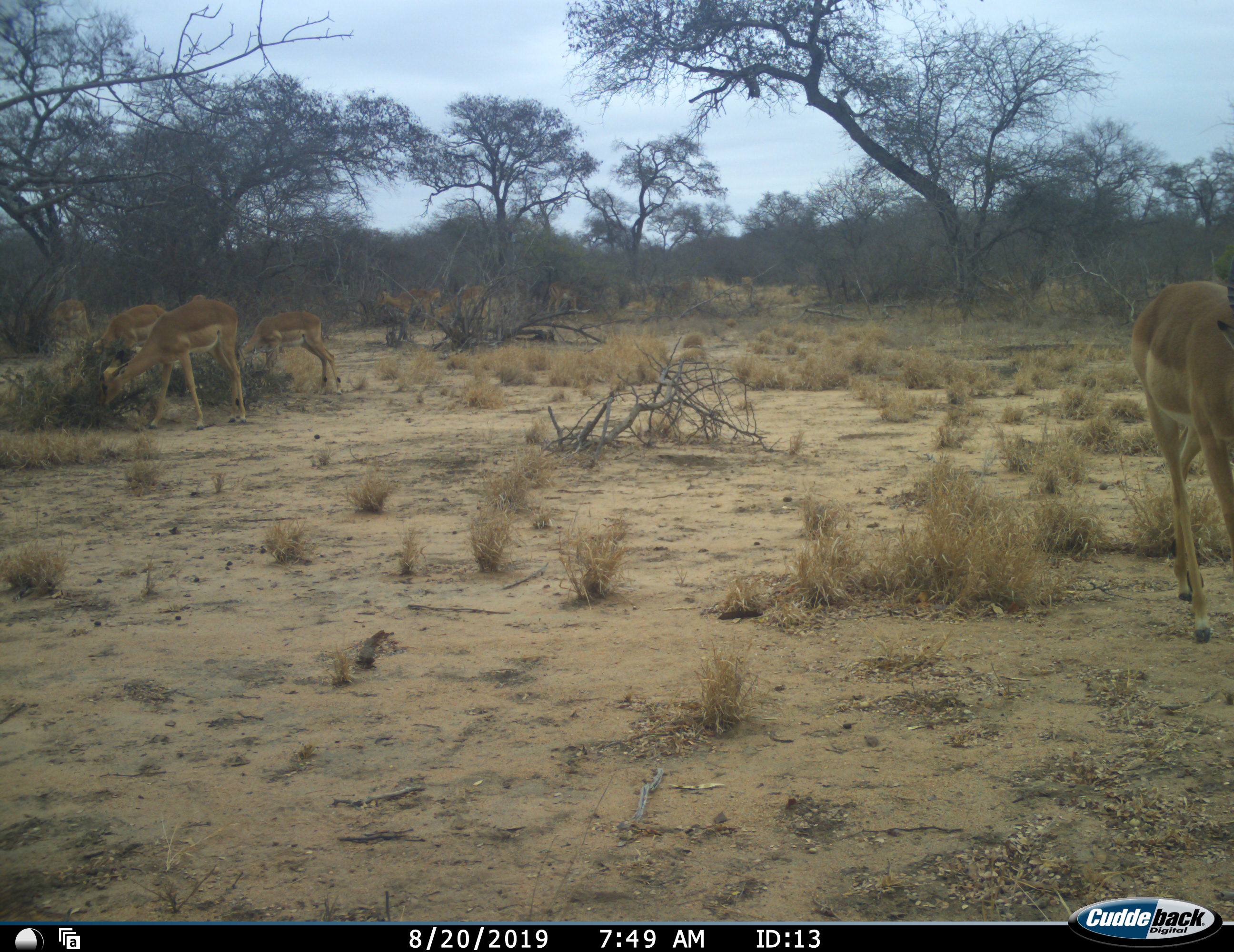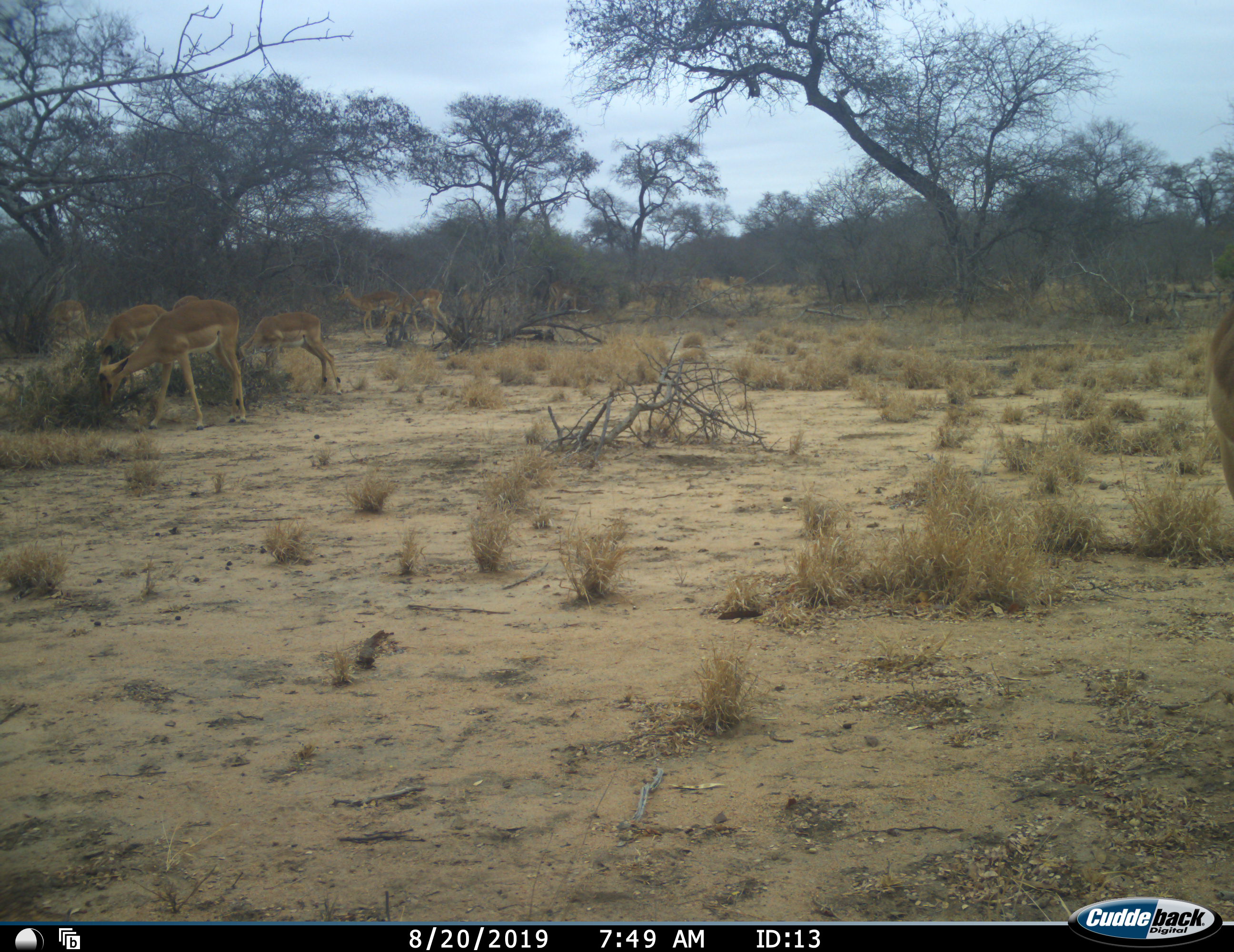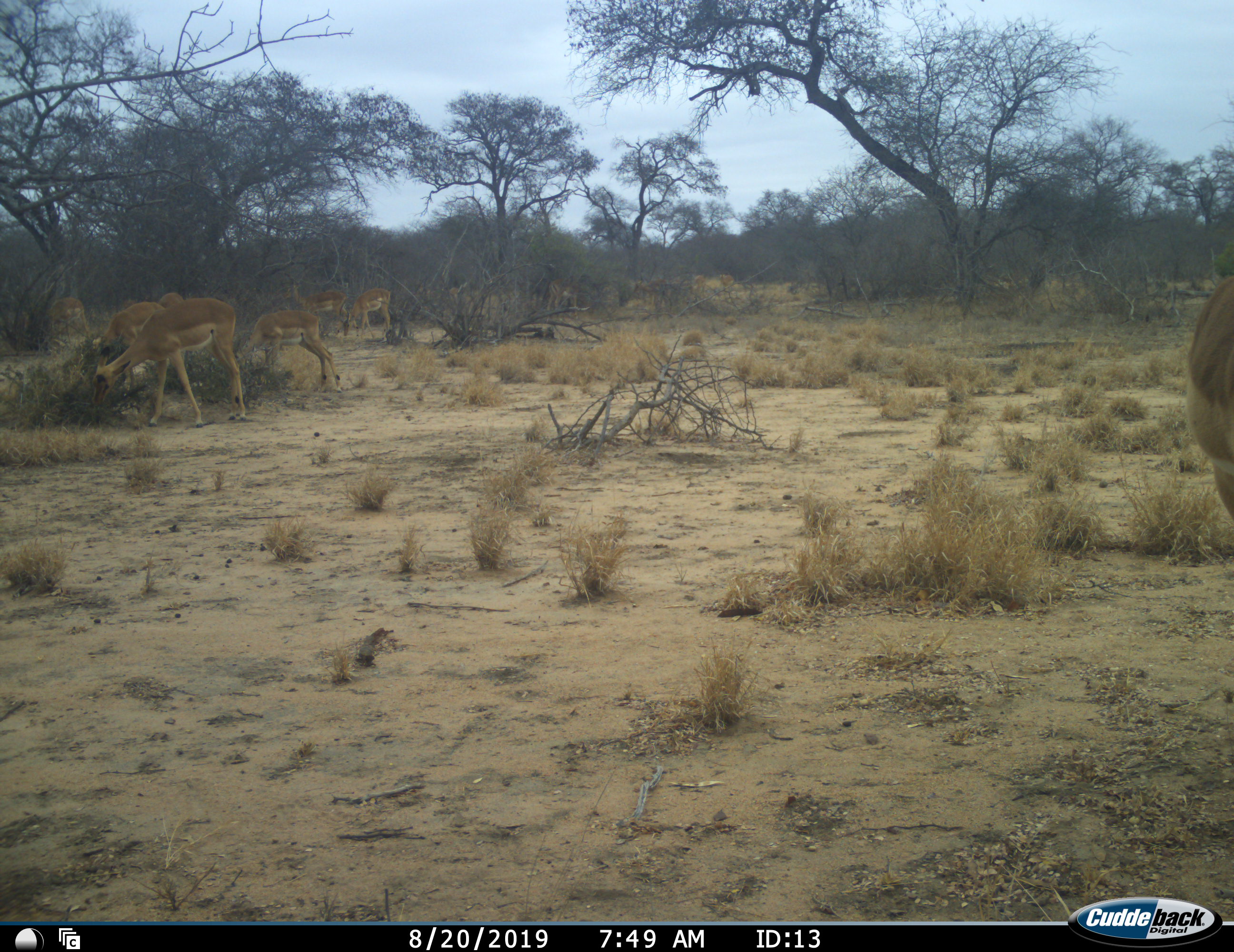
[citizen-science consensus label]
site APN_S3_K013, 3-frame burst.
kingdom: Animalia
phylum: Chordata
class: Mammalia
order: Artiodactyla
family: Bovidae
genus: Aepyceros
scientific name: Aepyceros melampus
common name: impala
Impala (Aepyceros melampus), count 11-50. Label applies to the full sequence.